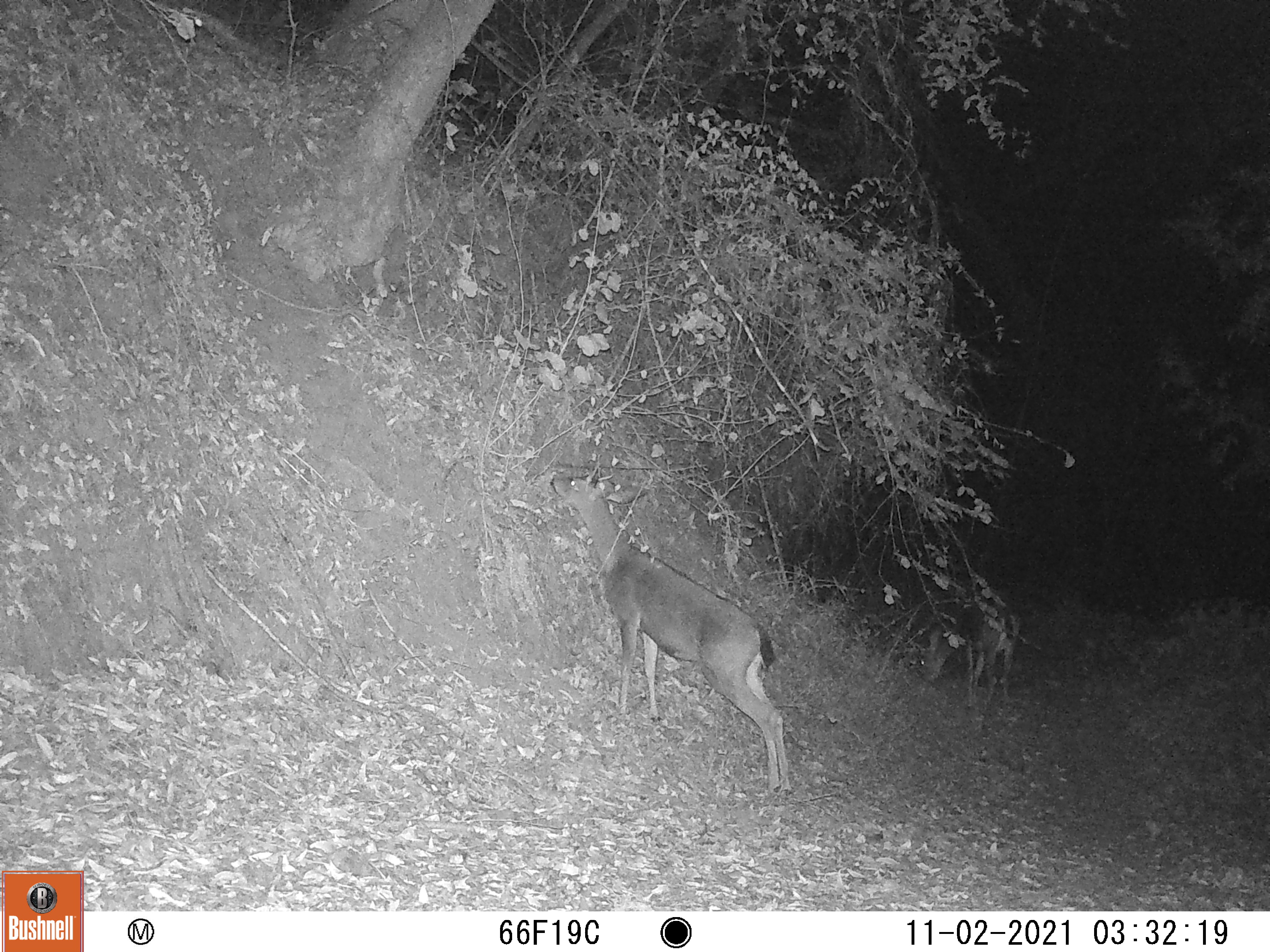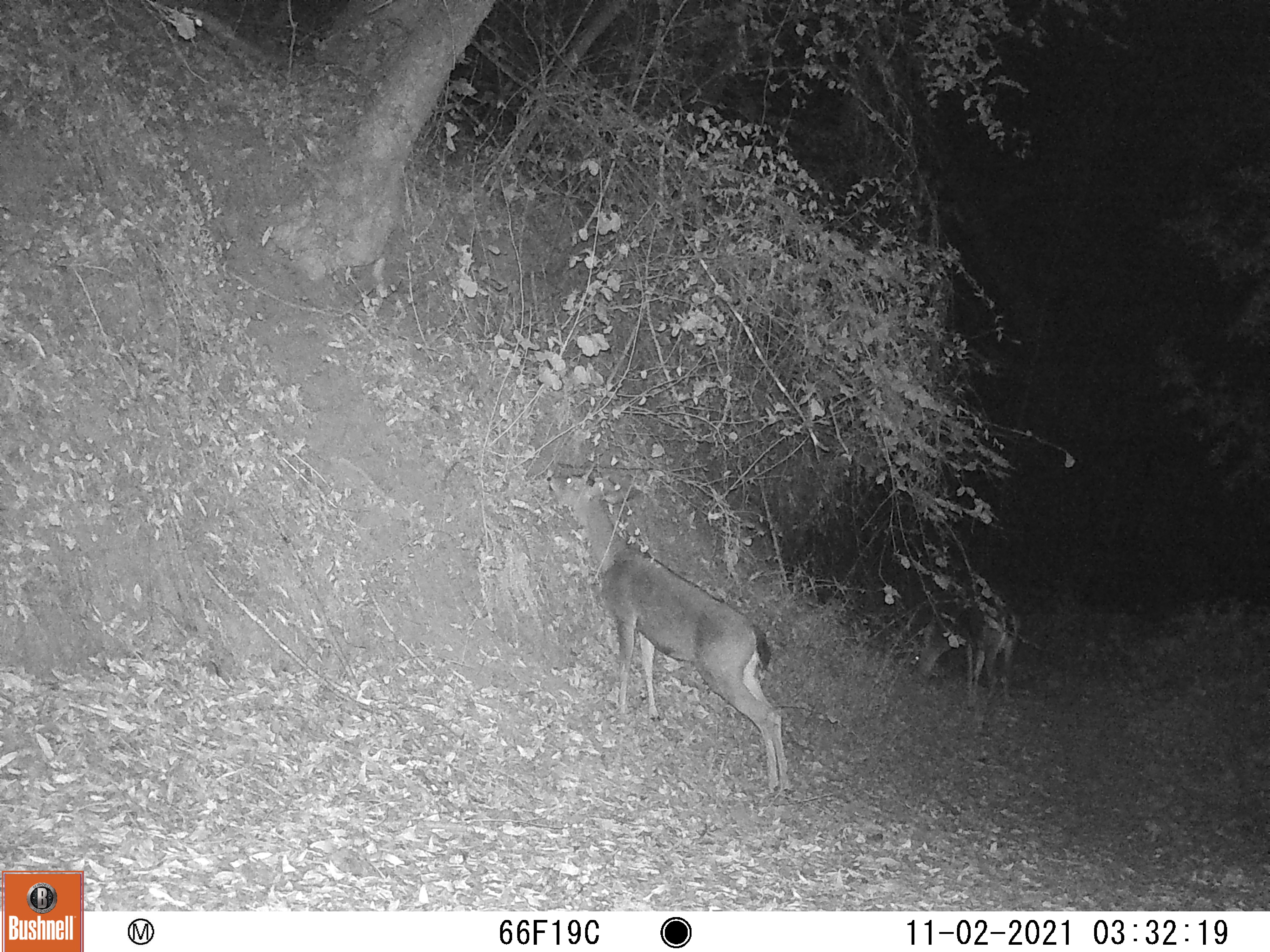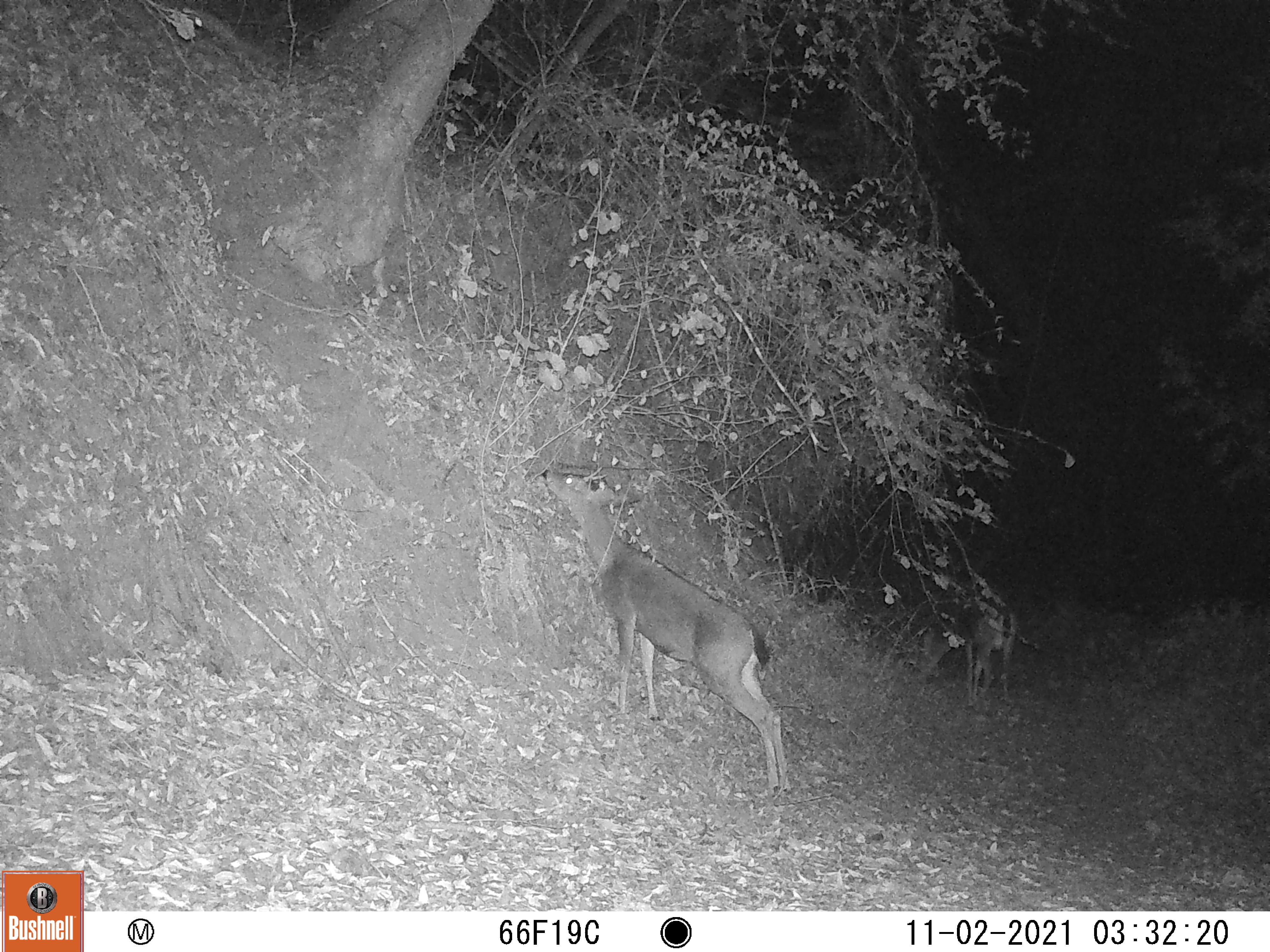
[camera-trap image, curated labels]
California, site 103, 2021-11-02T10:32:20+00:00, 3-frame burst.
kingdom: Animalia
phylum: Chordata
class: Mammalia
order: Artiodactyla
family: Cervidae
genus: Odocoileus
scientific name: Odocoileus hemionus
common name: mule deer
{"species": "mule deer (Odocoileus hemionus)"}